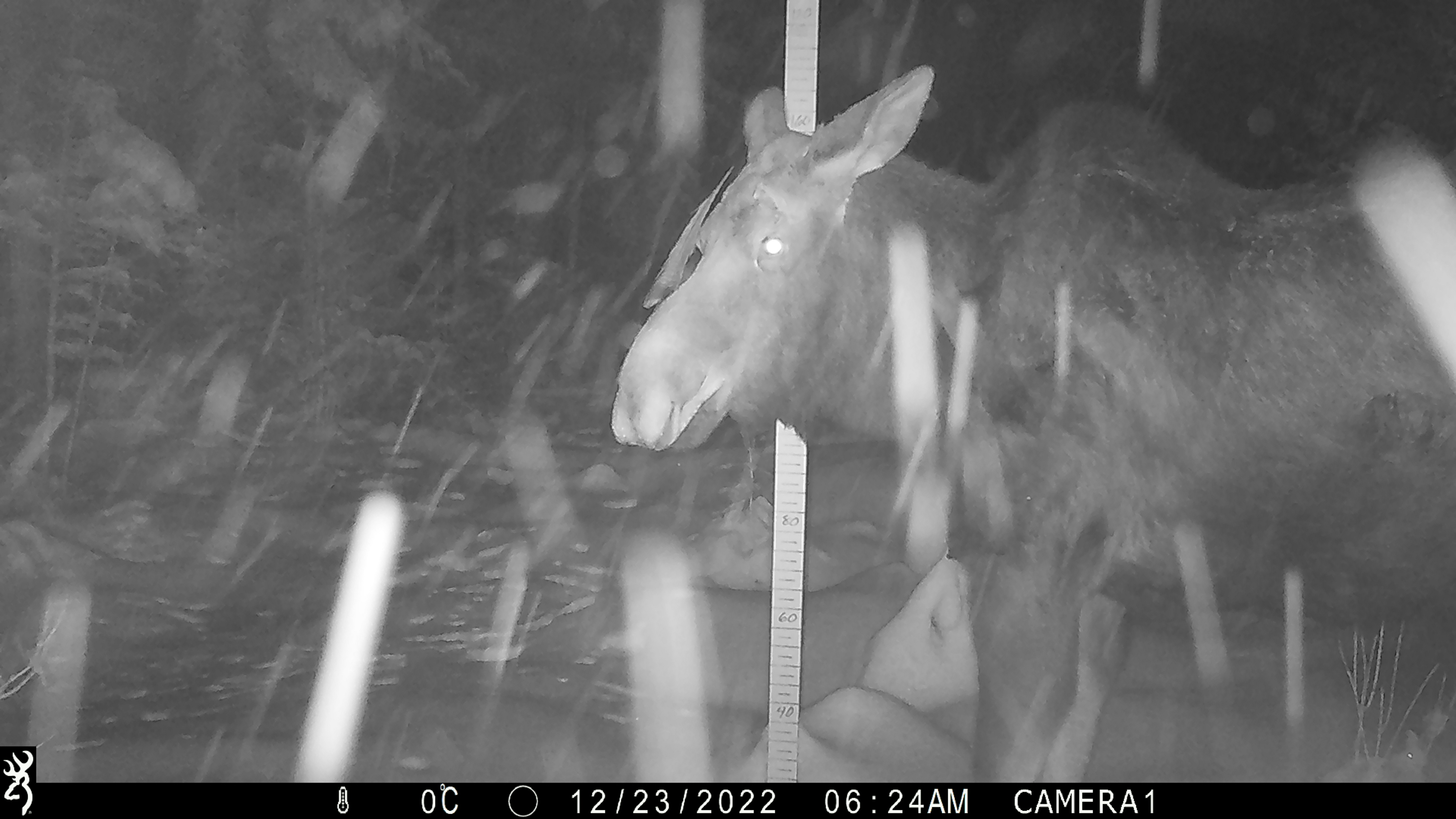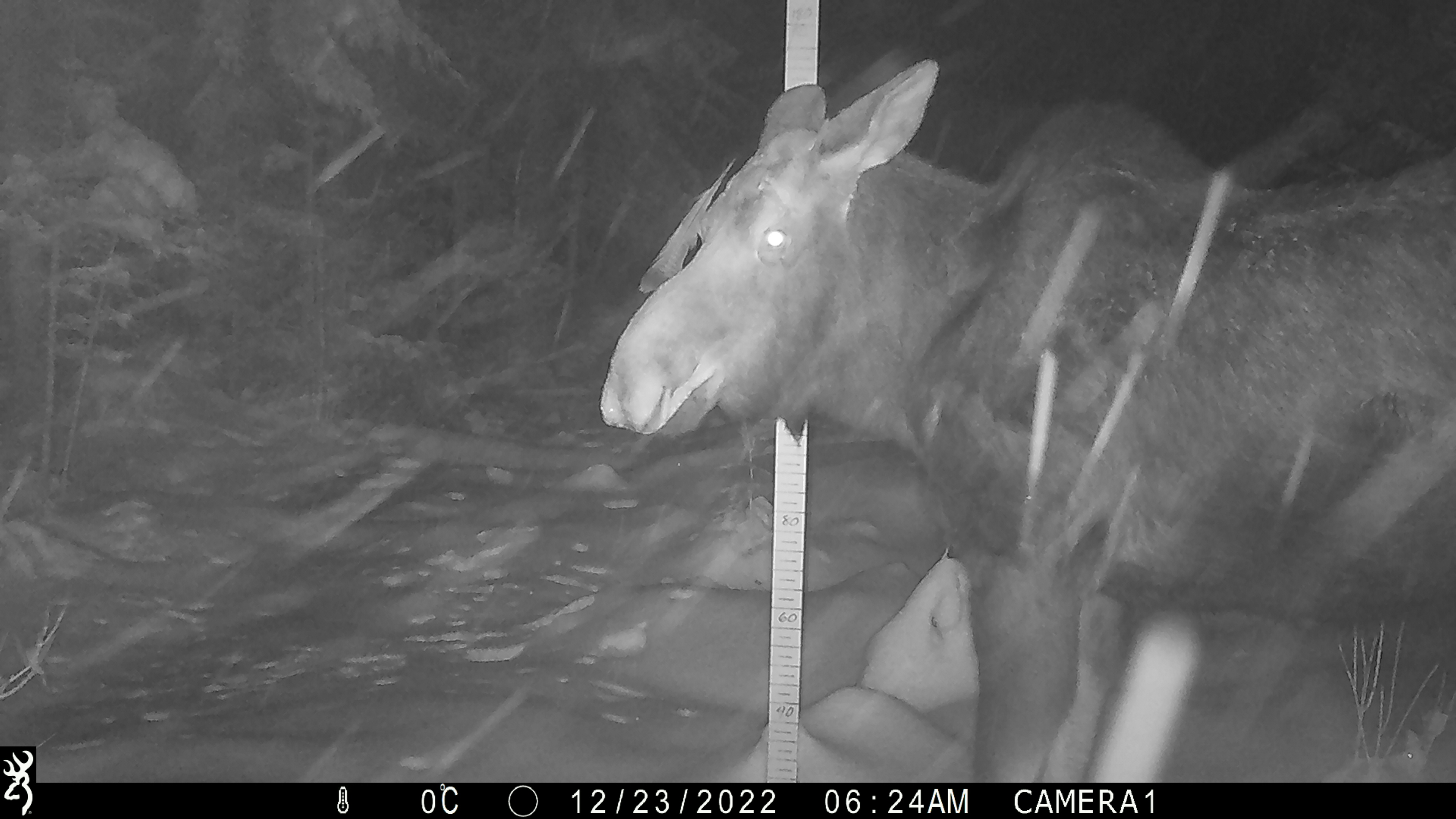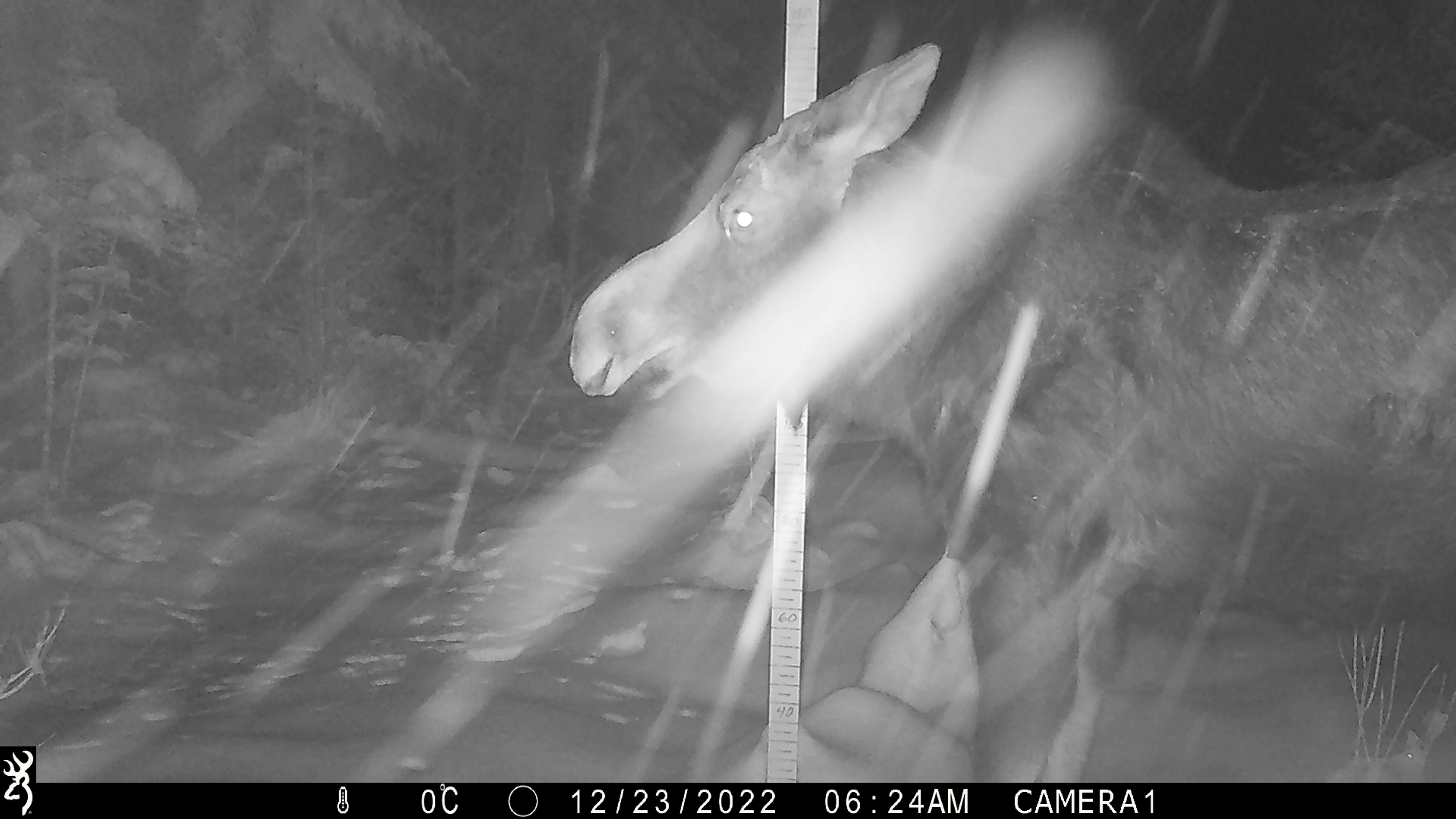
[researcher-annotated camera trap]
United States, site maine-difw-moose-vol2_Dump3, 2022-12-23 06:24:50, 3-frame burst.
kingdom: Animalia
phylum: Chordata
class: Mammalia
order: Artiodactyla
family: Cervidae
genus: Alces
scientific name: Alces alces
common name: moose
Moose (Alces alces).